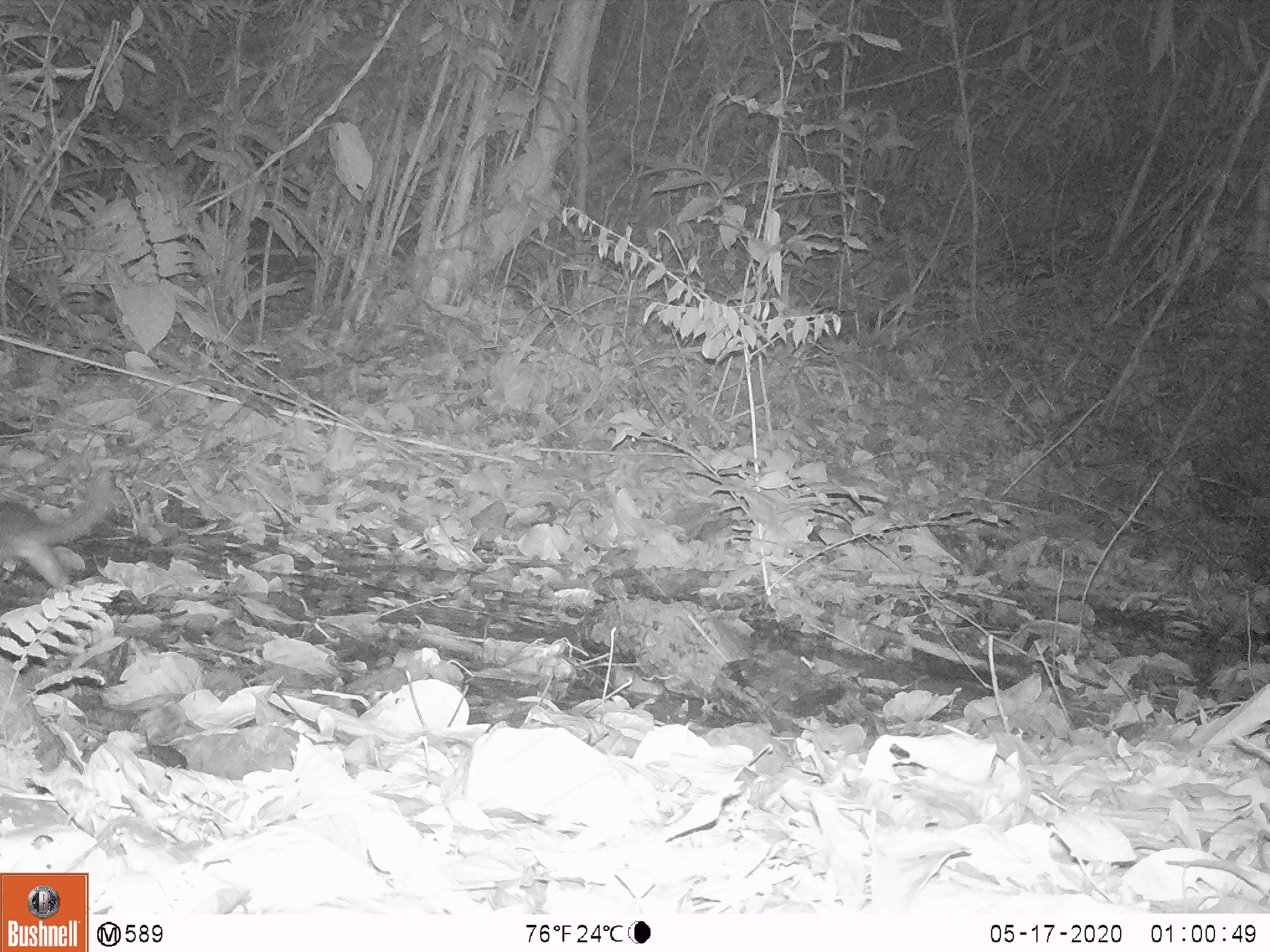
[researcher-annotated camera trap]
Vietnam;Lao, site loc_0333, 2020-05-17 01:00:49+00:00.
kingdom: Animalia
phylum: Chordata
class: Mammalia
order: Carnivora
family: Mustelidae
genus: Melogale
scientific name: Melogale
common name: ferret badger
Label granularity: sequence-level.